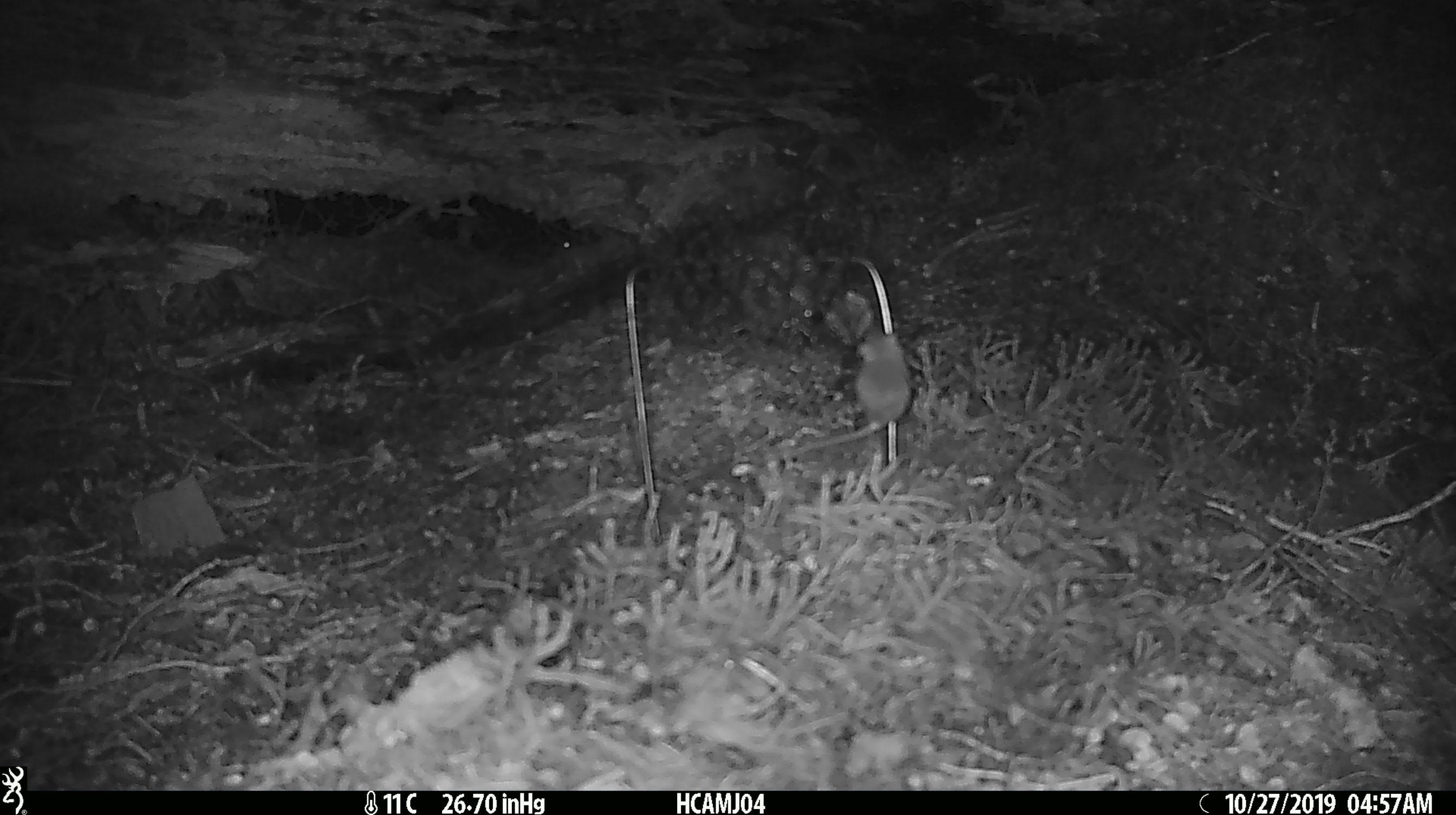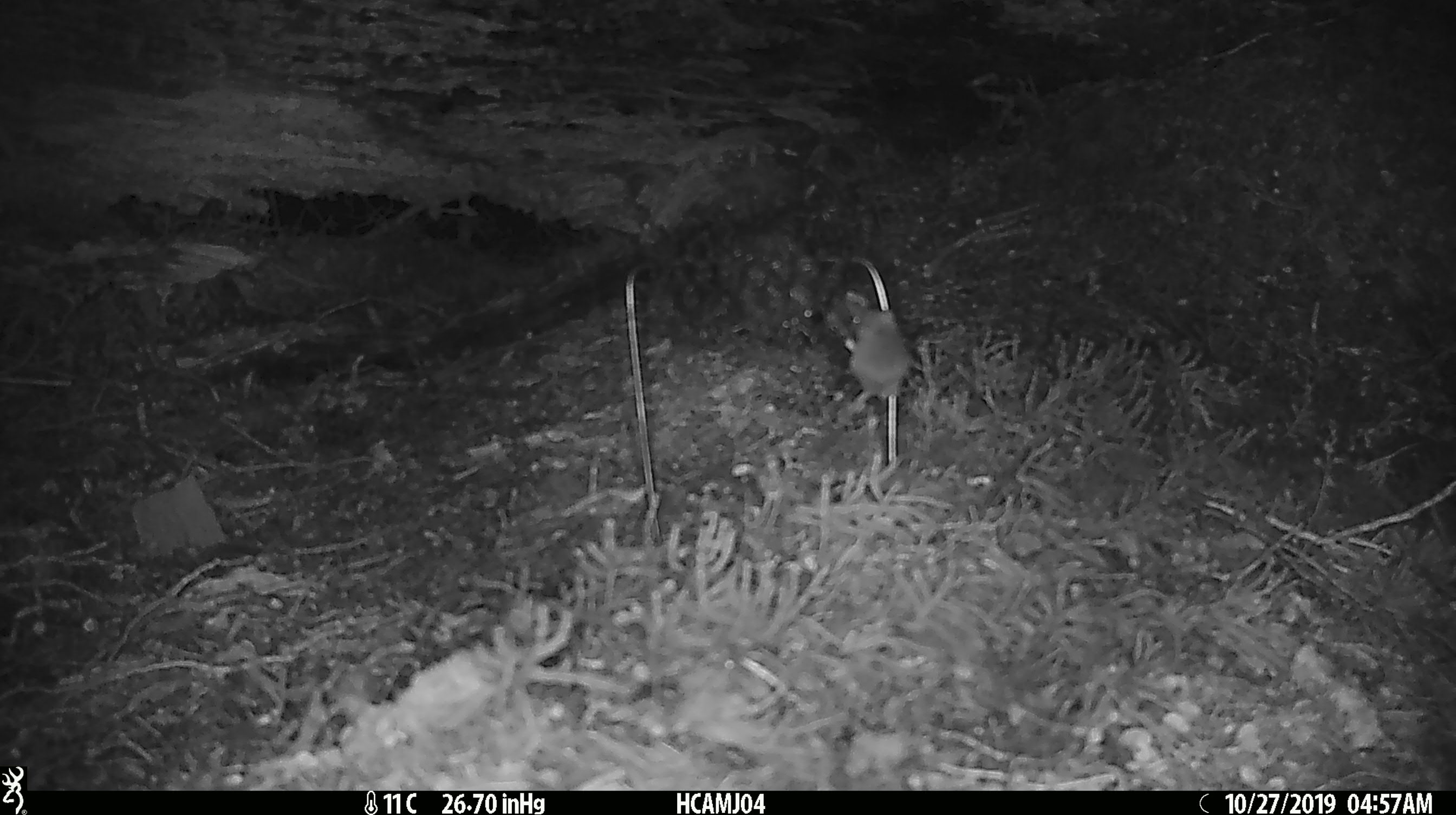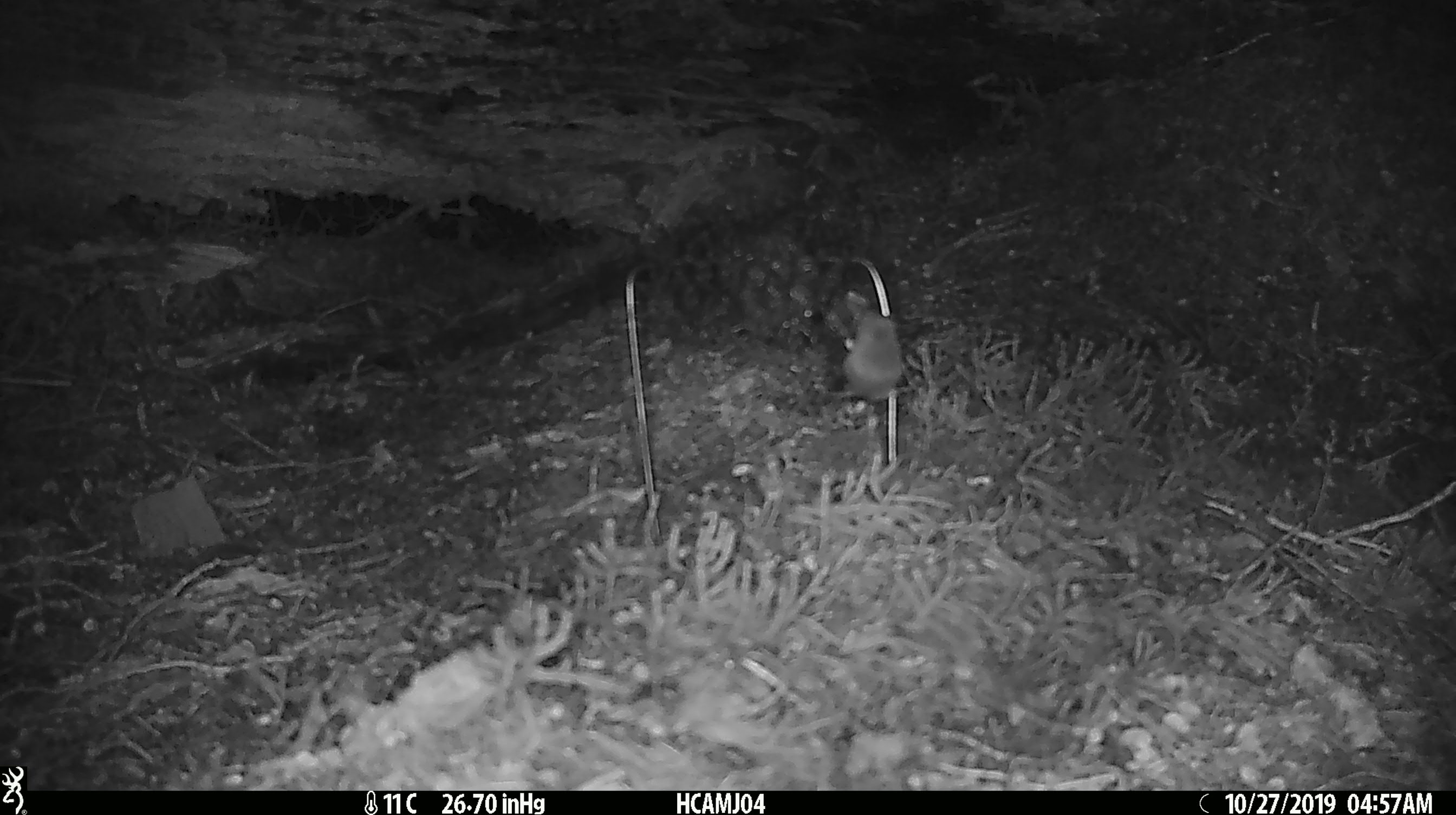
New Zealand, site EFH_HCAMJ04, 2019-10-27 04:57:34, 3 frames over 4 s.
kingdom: Animalia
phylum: Chordata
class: Mammalia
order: Rodentia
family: Muridae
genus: Mus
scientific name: Mus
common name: mouse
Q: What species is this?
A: Mouse (Mus).